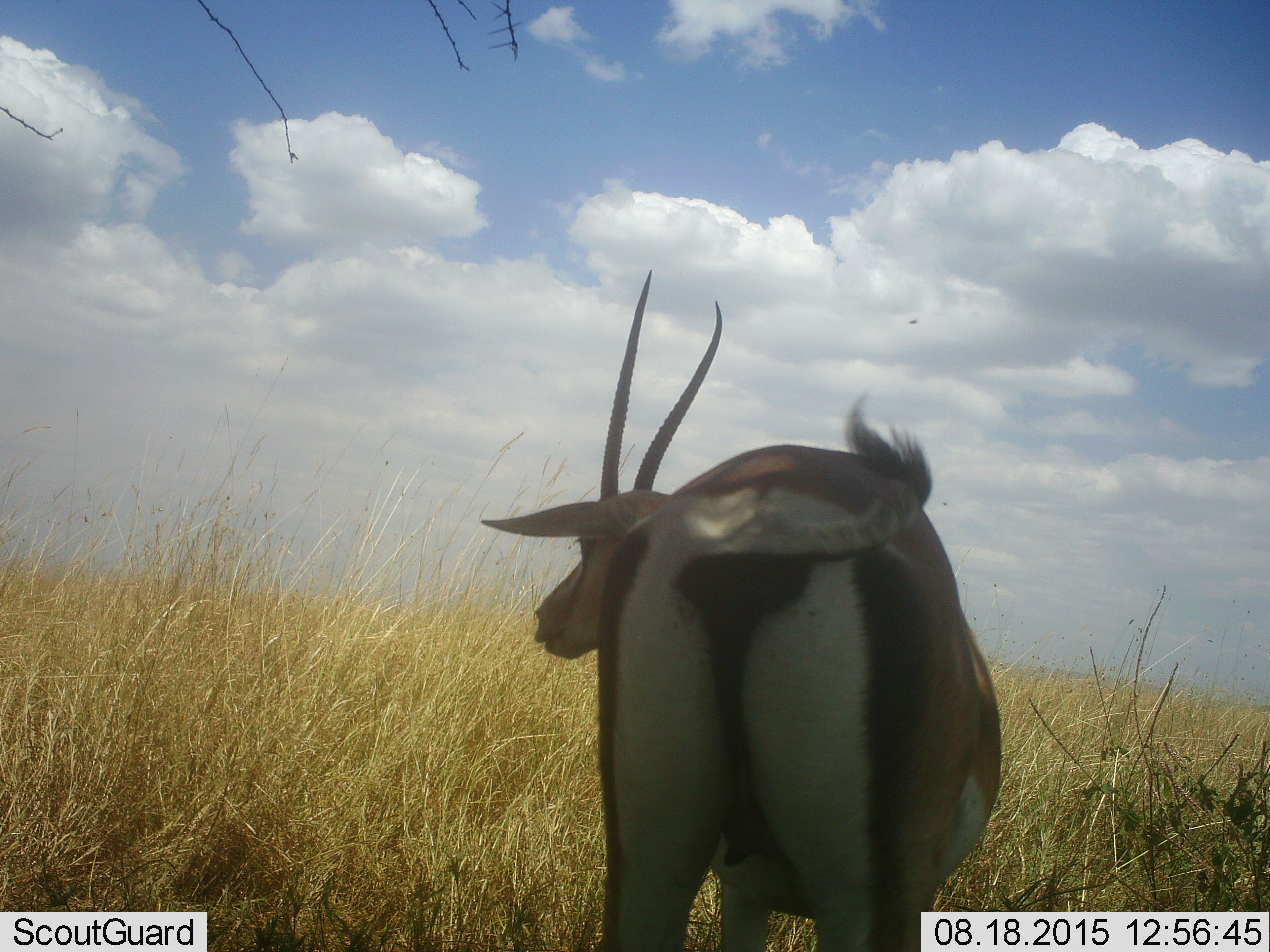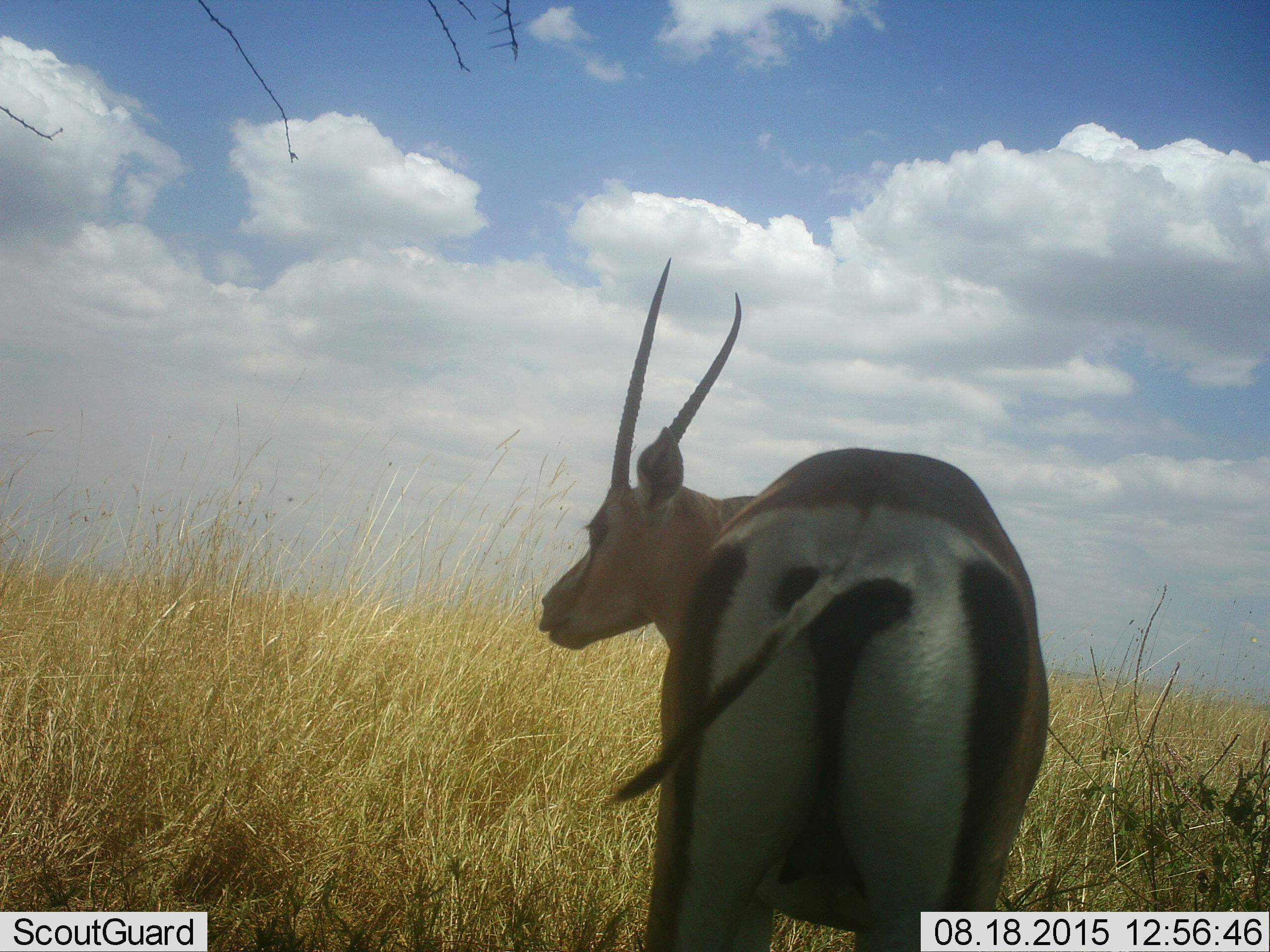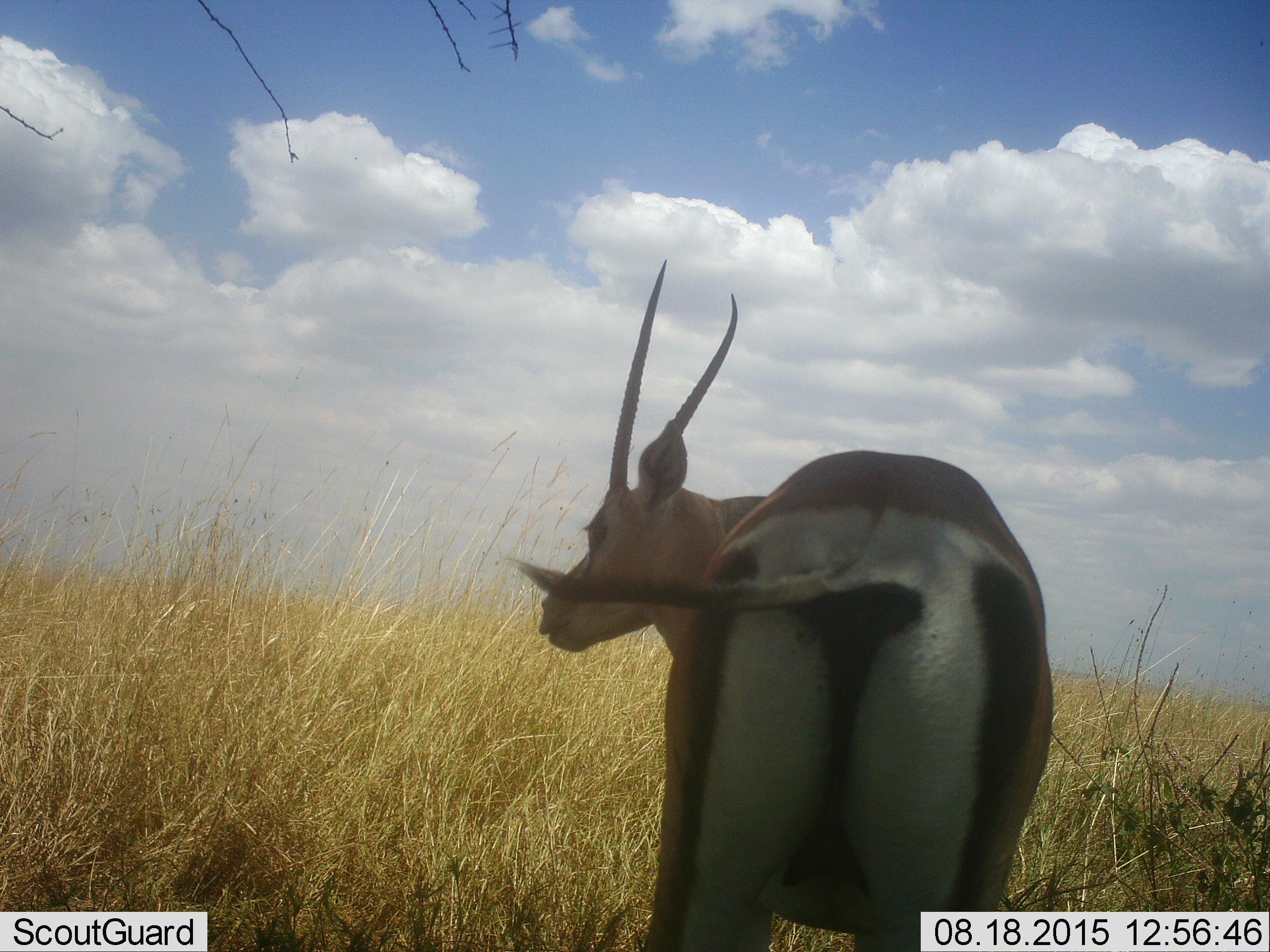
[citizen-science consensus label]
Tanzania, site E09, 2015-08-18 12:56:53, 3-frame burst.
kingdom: Animalia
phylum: Chordata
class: Mammalia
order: Artiodactyla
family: Bovidae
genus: Eudorcas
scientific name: Eudorcas thomsonii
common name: thomson's gazelle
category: gazellethomsons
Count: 1.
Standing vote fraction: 100%.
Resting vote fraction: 0%.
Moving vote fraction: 0%.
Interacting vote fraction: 0%.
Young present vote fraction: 0%.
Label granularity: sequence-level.